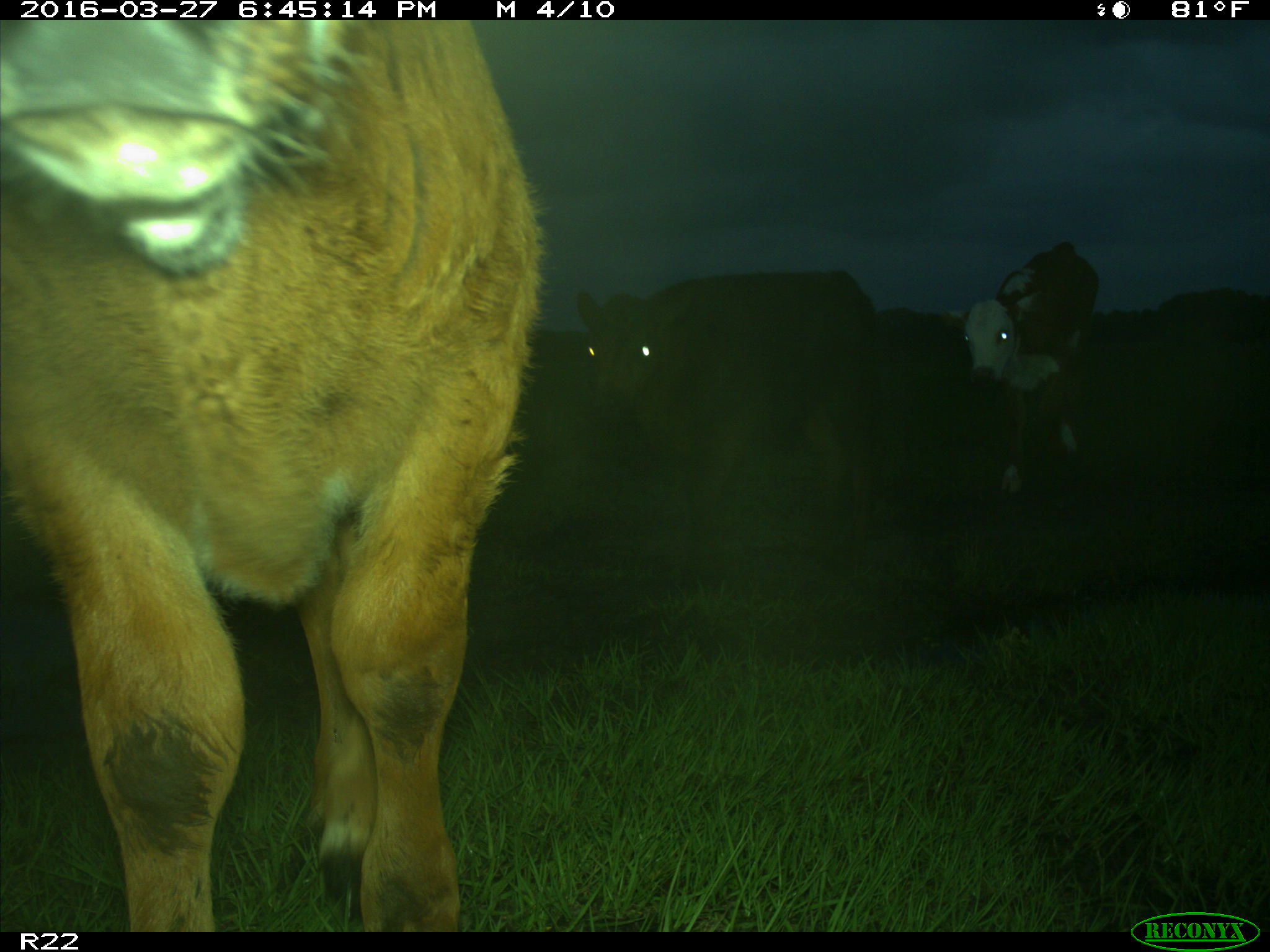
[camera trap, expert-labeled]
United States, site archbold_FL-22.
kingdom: Animalia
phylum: Chordata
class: Mammalia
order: Artiodactyla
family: Bovidae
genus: Bos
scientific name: Bos taurus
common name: domestic cow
Bos taurus (domestic cow).